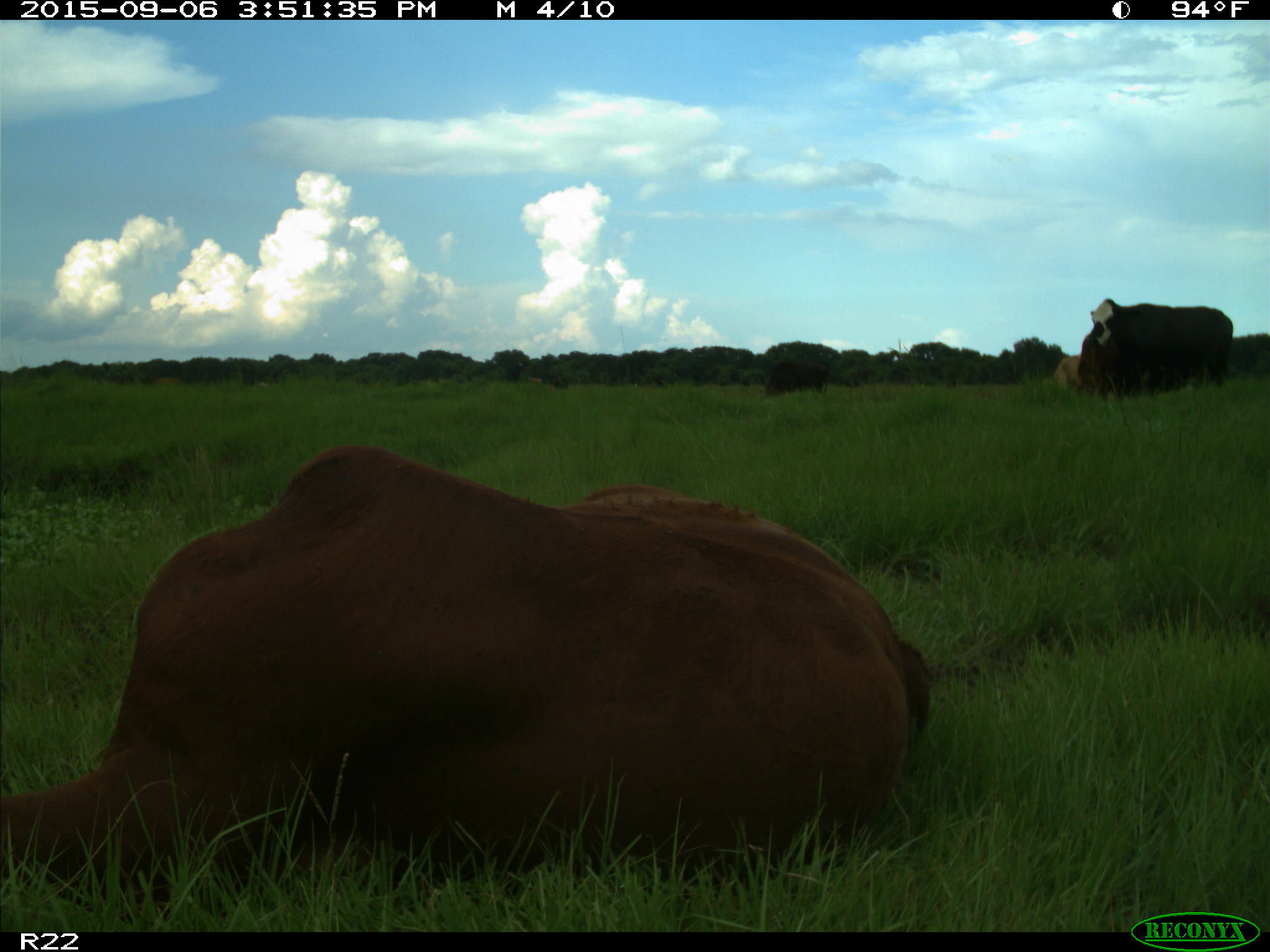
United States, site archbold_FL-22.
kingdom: Animalia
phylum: Chordata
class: Mammalia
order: Artiodactyla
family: Bovidae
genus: Bos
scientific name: Bos taurus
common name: domestic cow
Bos taurus (domestic cow).